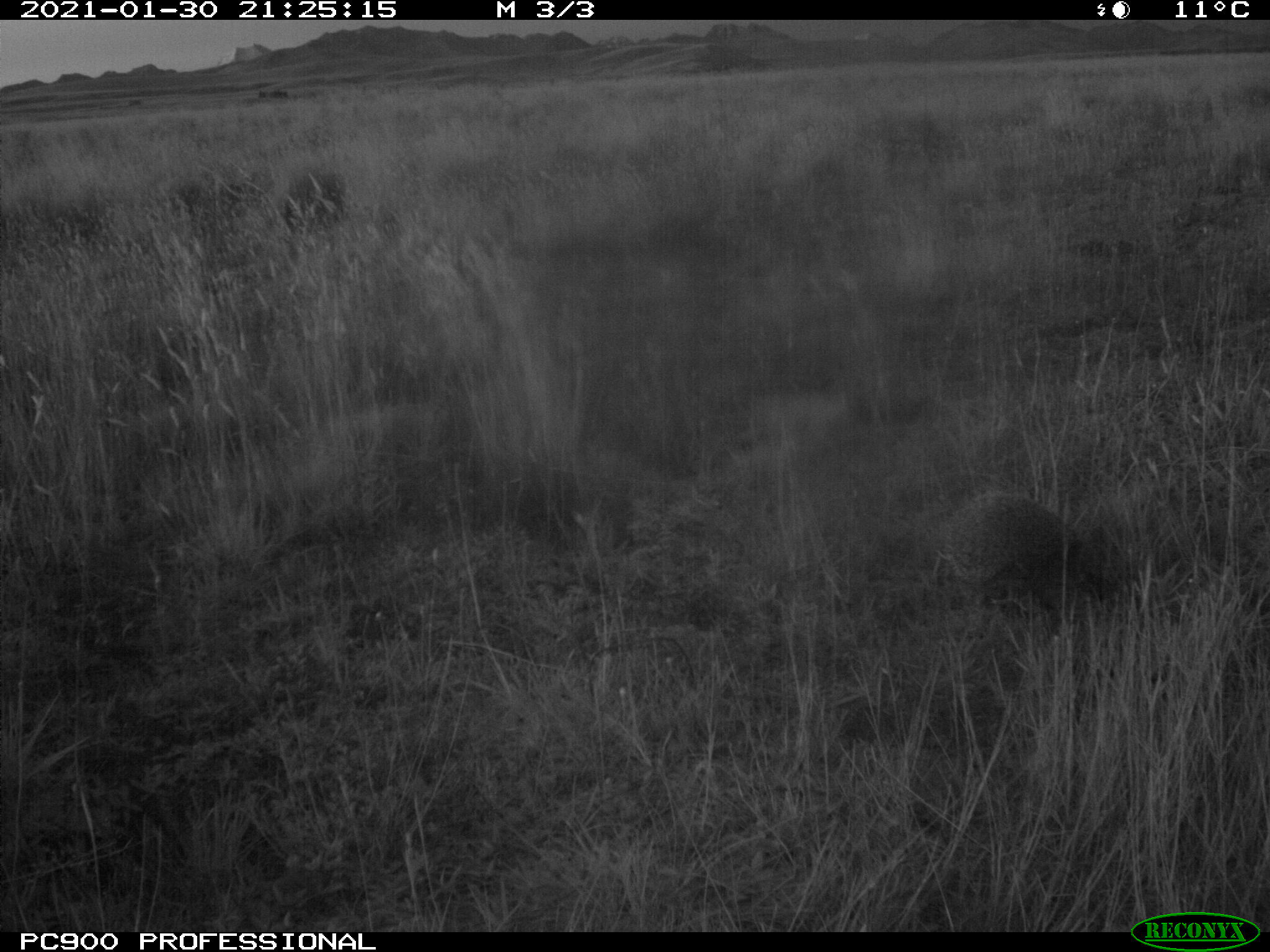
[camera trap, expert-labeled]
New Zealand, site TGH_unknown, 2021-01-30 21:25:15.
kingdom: Animalia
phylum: Chordata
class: Mammalia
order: Eulipotyphla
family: Erinaceidae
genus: Erinaceus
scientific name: Erinaceus europaeus europaeus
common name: european hedgehog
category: hedgehog